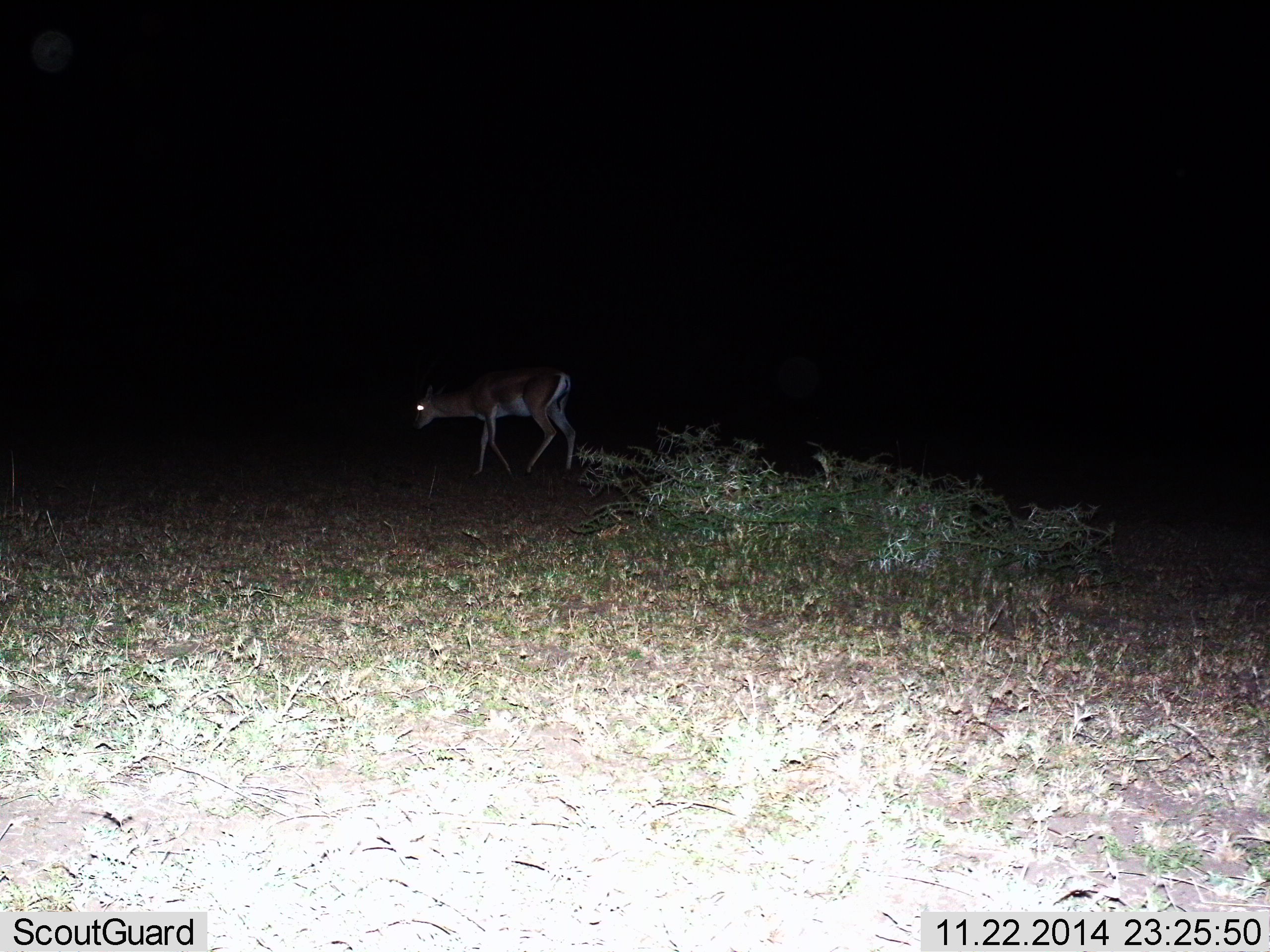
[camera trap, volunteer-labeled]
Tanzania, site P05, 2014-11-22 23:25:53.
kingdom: Animalia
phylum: Chordata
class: Mammalia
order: Artiodactyla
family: Bovidae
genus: Nanger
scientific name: Nanger granti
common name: grant's gazelle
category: gazellegrants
Gazellegrants (grant's gazelle) (Nanger granti), count 1. Behavior (volunteer vote fractions): standing 20%, resting 0%, moving 80%, interacting 0%. Young present (vote fraction): 0%. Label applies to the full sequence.